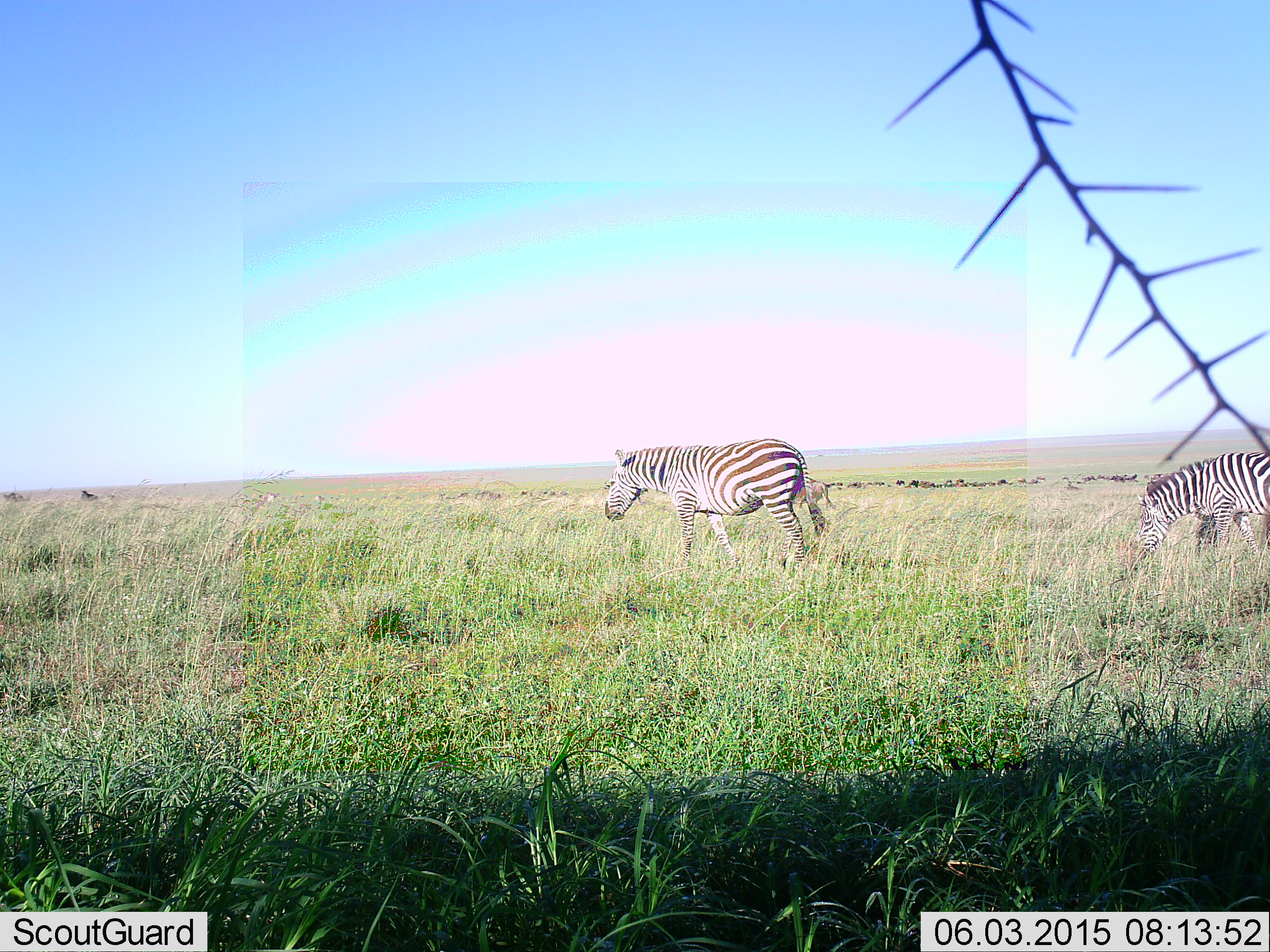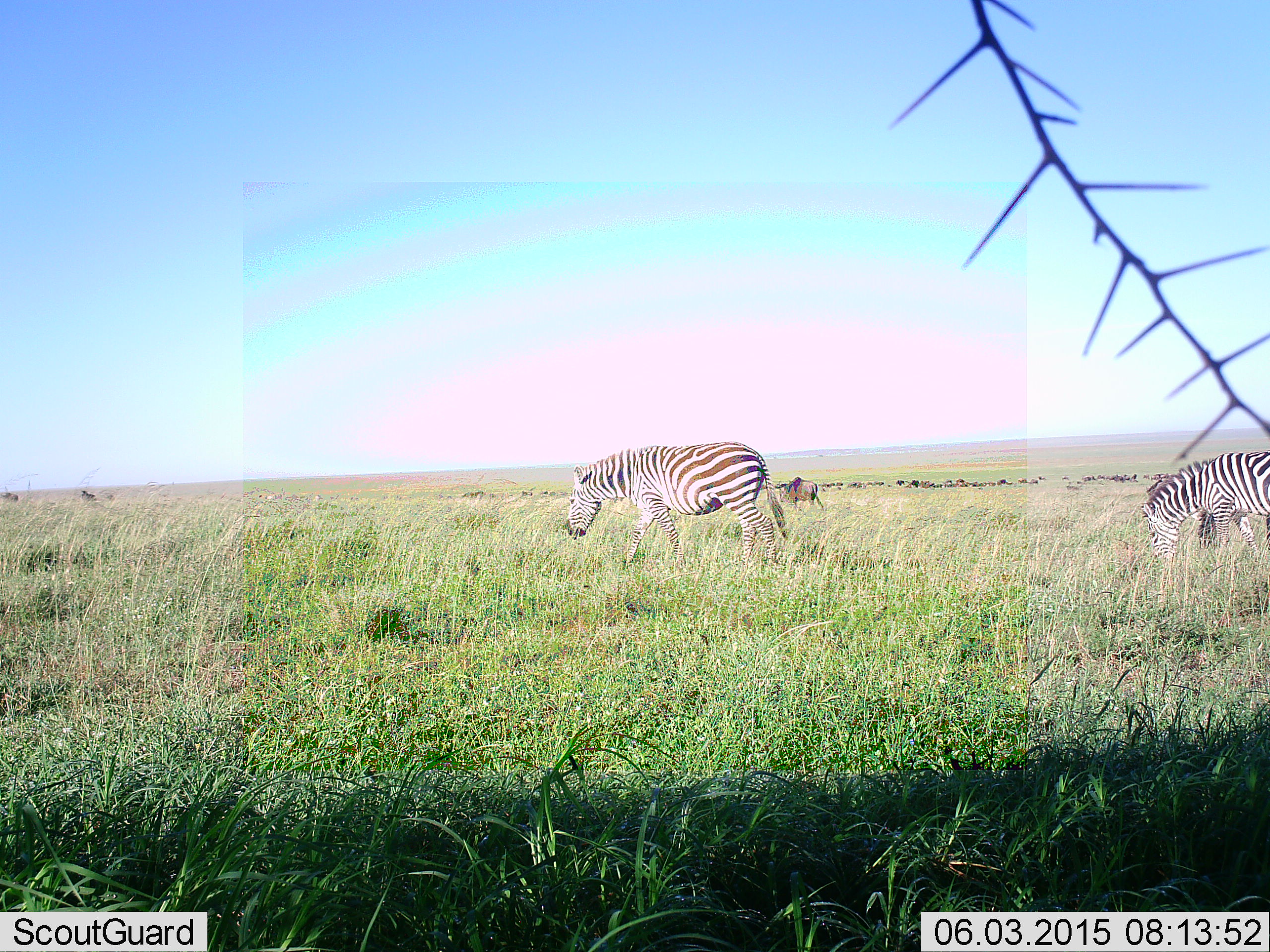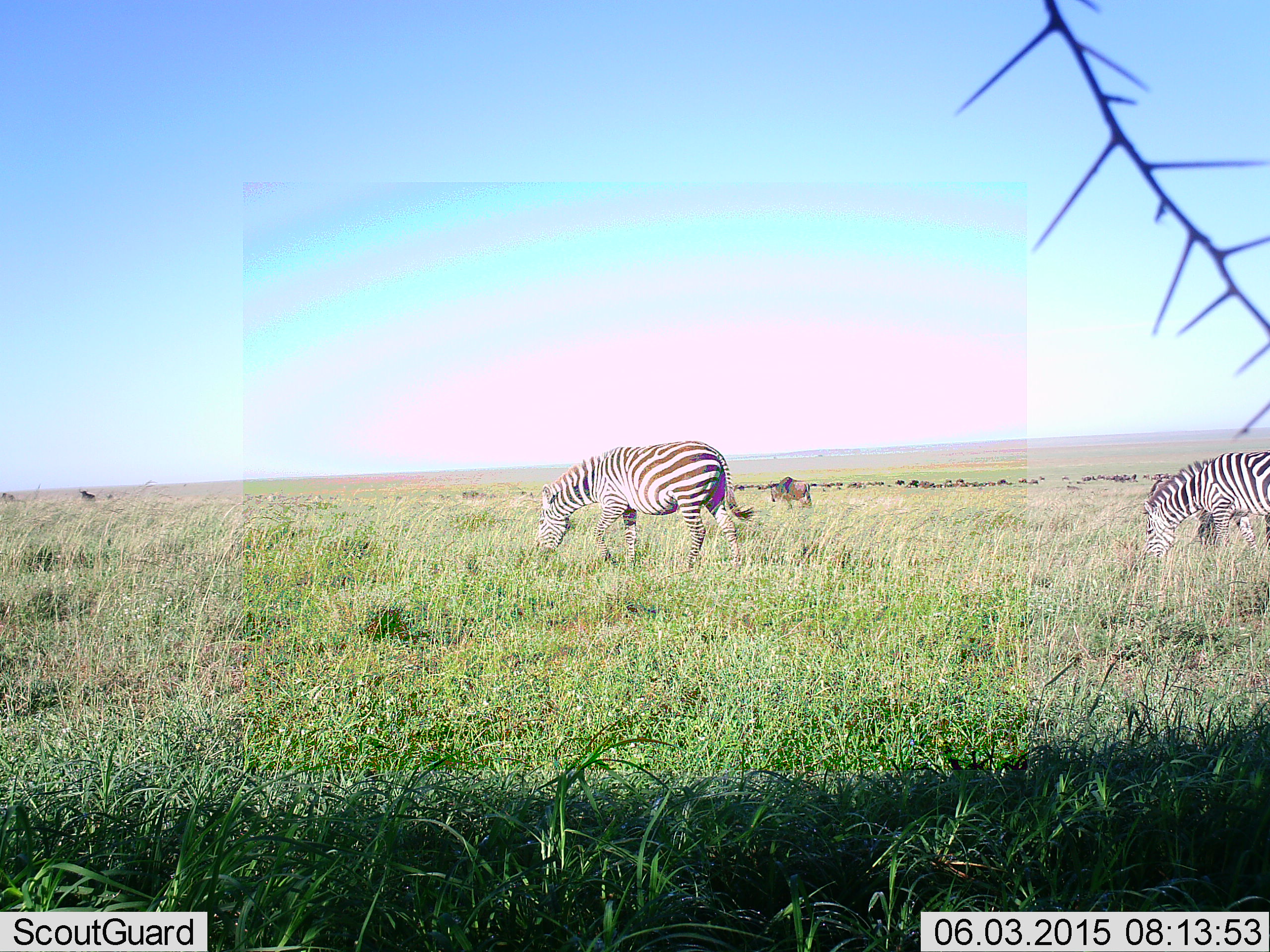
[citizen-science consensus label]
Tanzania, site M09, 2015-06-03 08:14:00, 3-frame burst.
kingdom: Animalia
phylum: Chordata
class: Mammalia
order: Artiodactyla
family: Bovidae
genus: Connochaetes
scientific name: Connochaetes taurinus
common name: blue wildebeest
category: wildebeest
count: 1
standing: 27%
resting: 0%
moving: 45%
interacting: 0%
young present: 0%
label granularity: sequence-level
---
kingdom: Animalia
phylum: Chordata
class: Mammalia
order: Perissodactyla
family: Equidae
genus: Equus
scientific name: Equus quagga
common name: plains zebra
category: zebra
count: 2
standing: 25%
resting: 0%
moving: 62%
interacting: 0%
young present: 0%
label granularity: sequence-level